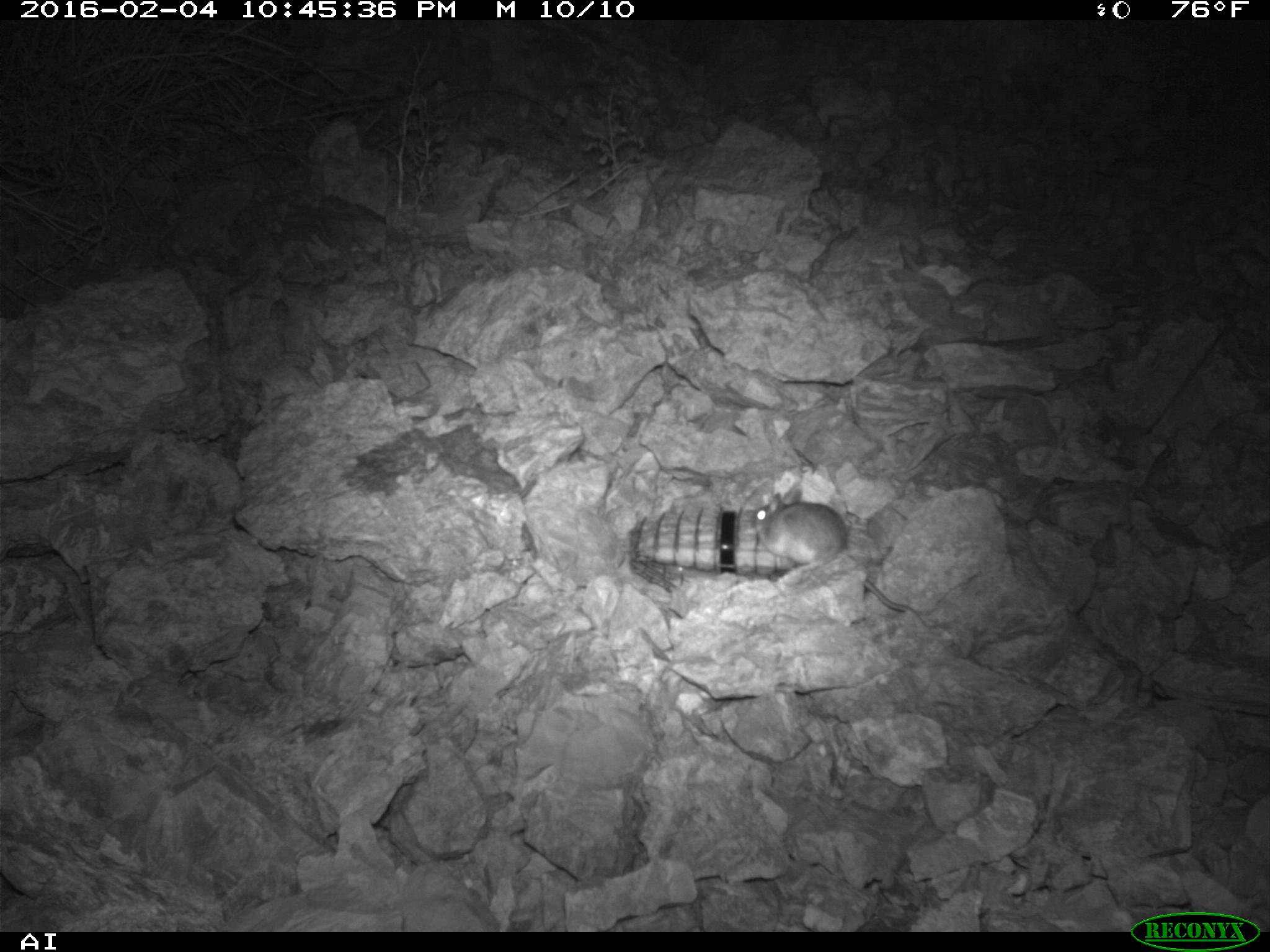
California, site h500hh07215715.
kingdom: Animalia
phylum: Chordata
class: Mammalia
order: Rodentia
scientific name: Rodentia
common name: rodent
Rodent (Rodentia).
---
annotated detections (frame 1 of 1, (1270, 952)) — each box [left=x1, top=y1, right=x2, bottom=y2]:
rodent: [left=752, top=480, right=917, bottom=617]